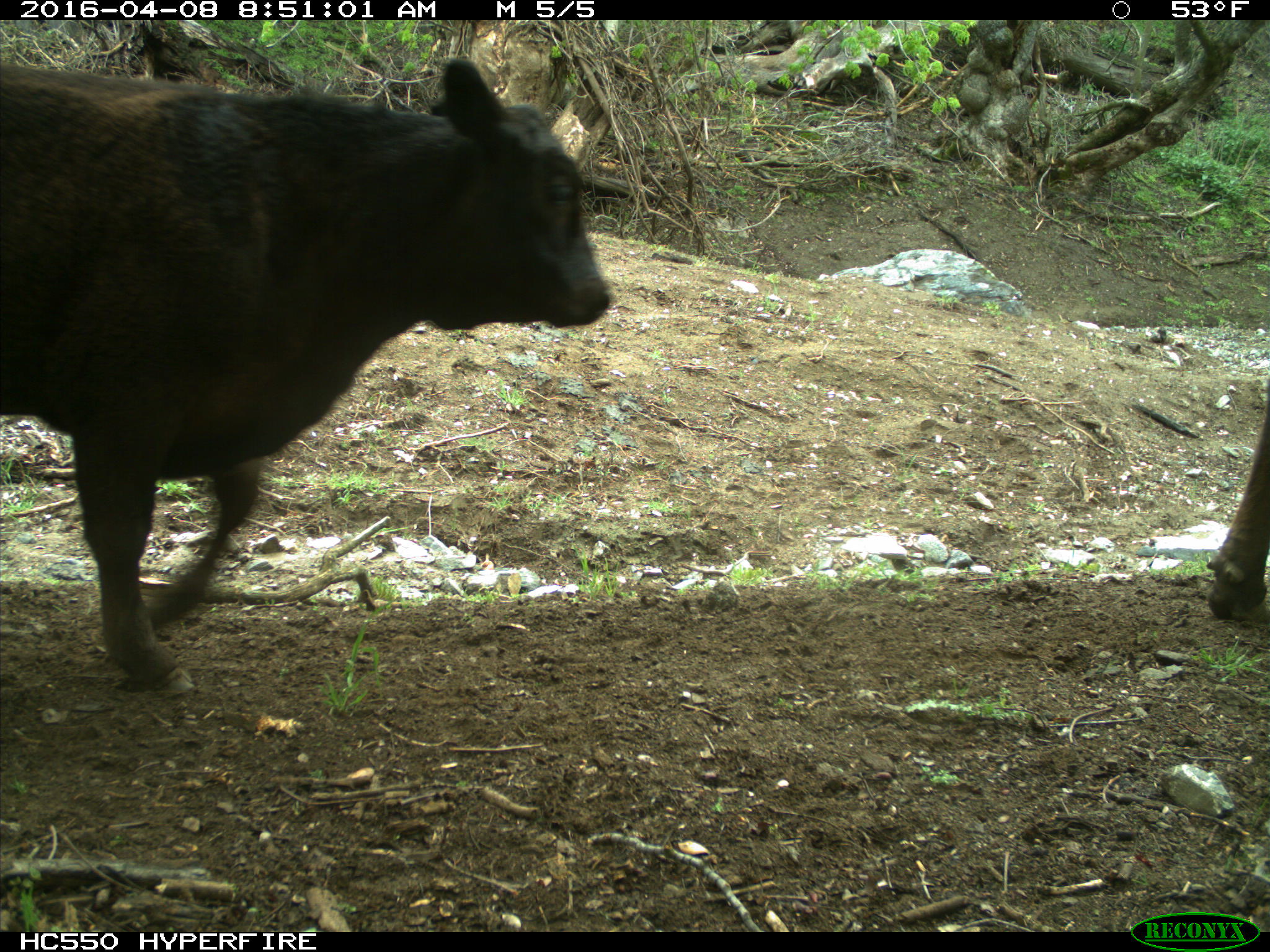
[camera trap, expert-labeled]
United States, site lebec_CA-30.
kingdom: Animalia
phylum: Chordata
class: Mammalia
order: Artiodactyla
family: Bovidae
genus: Bos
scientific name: Bos taurus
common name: domestic cow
Bos taurus (domestic cow).